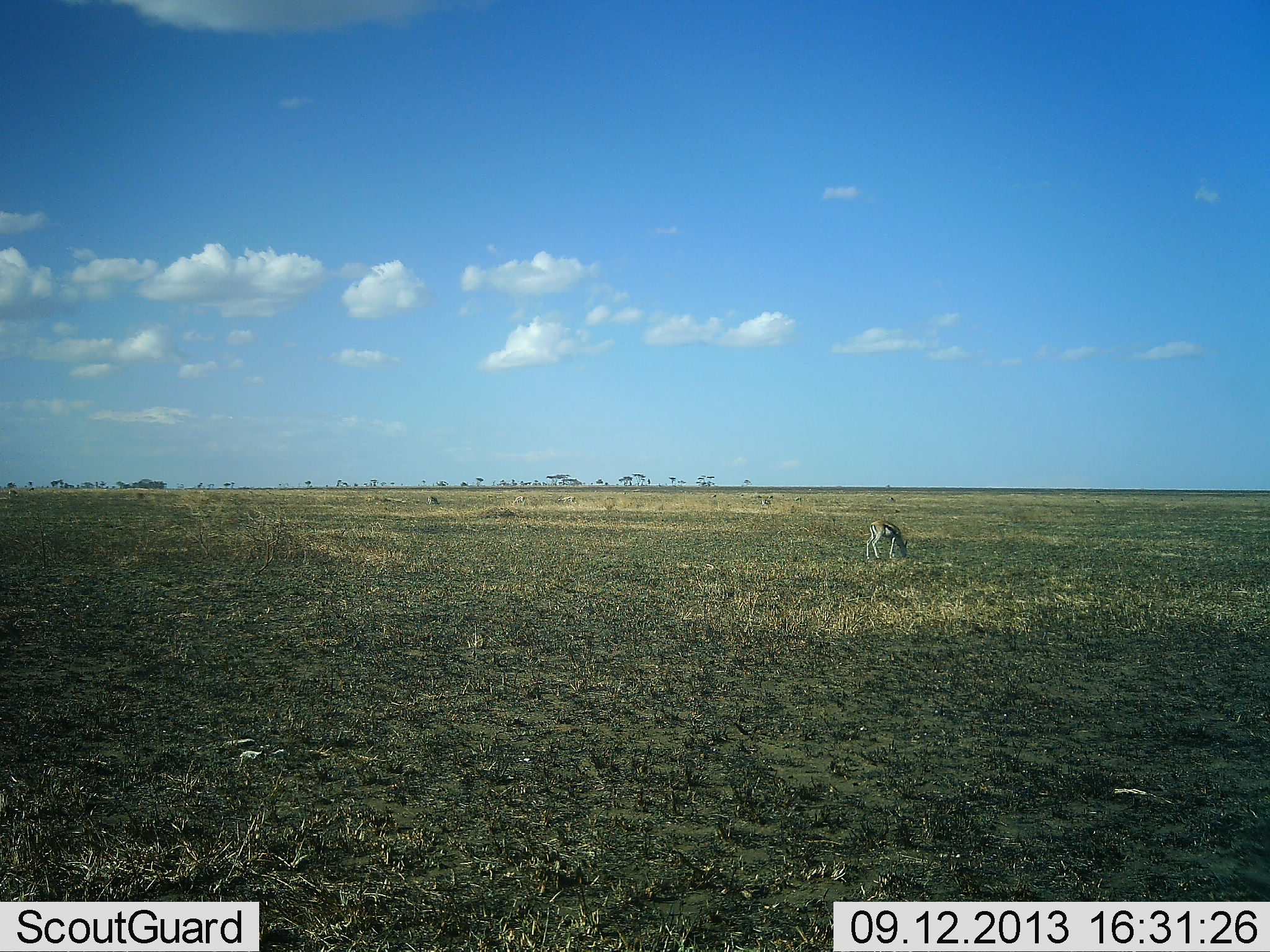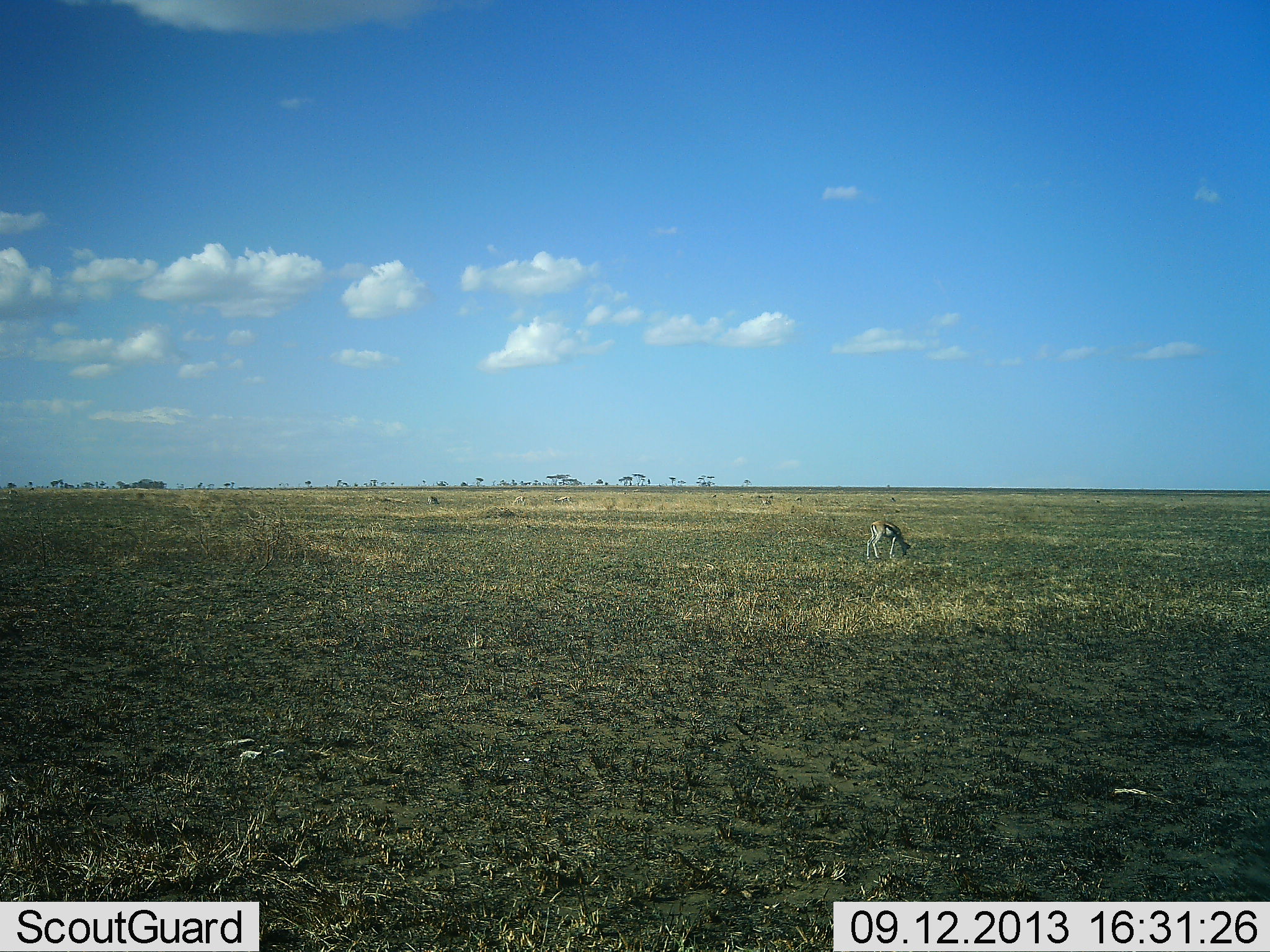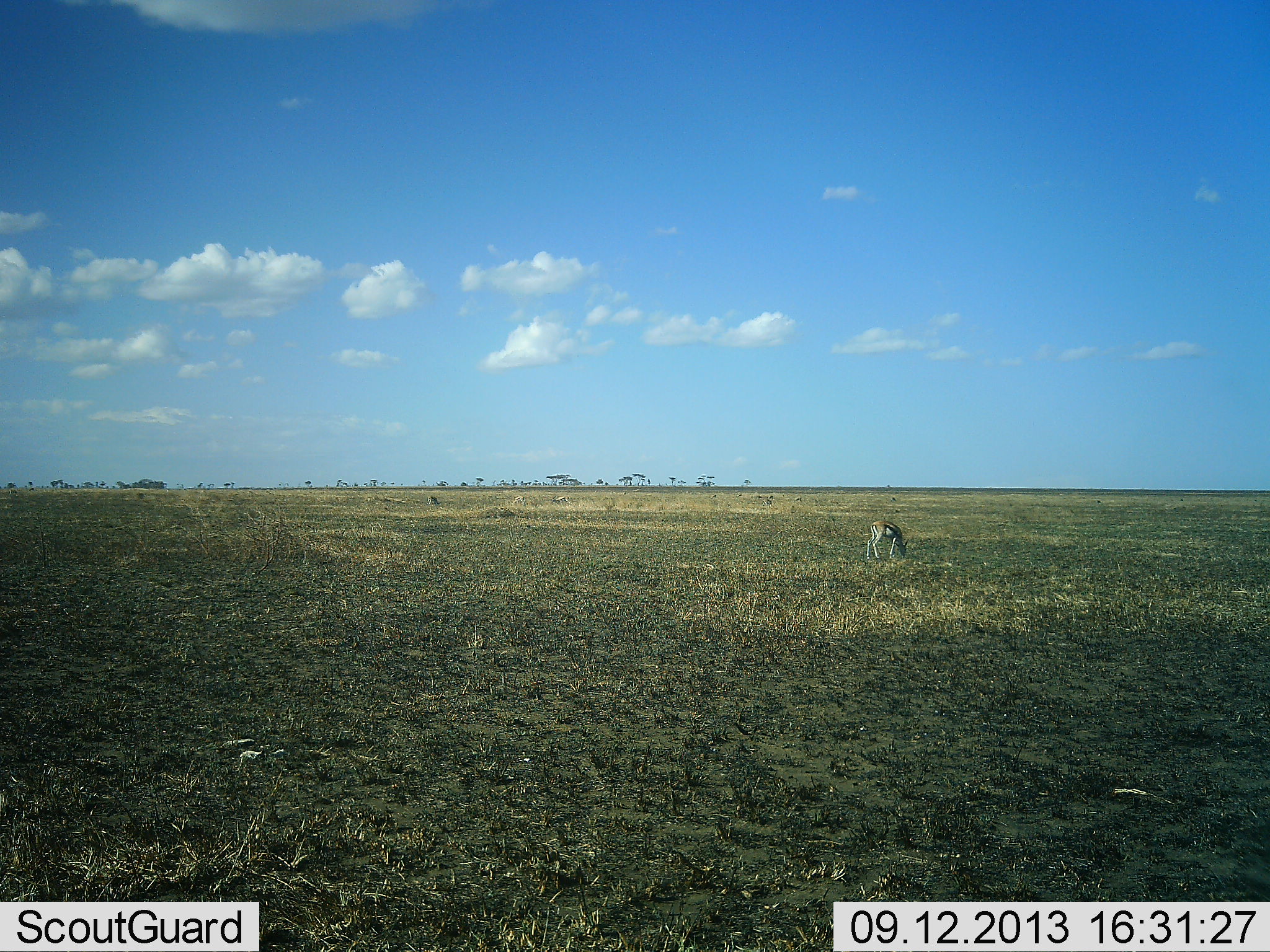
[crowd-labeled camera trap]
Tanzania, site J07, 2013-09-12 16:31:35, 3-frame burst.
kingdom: Animalia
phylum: Chordata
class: Mammalia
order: Artiodactyla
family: Bovidae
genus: Eudorcas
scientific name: Eudorcas thomsonii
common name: thomson's gazelle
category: gazellethomsons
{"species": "gazellethomsons (thomson's gazelle) (Eudorcas thomsonii)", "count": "1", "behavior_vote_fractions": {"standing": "31%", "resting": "0%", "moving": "3%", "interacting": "0%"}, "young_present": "0%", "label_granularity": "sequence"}